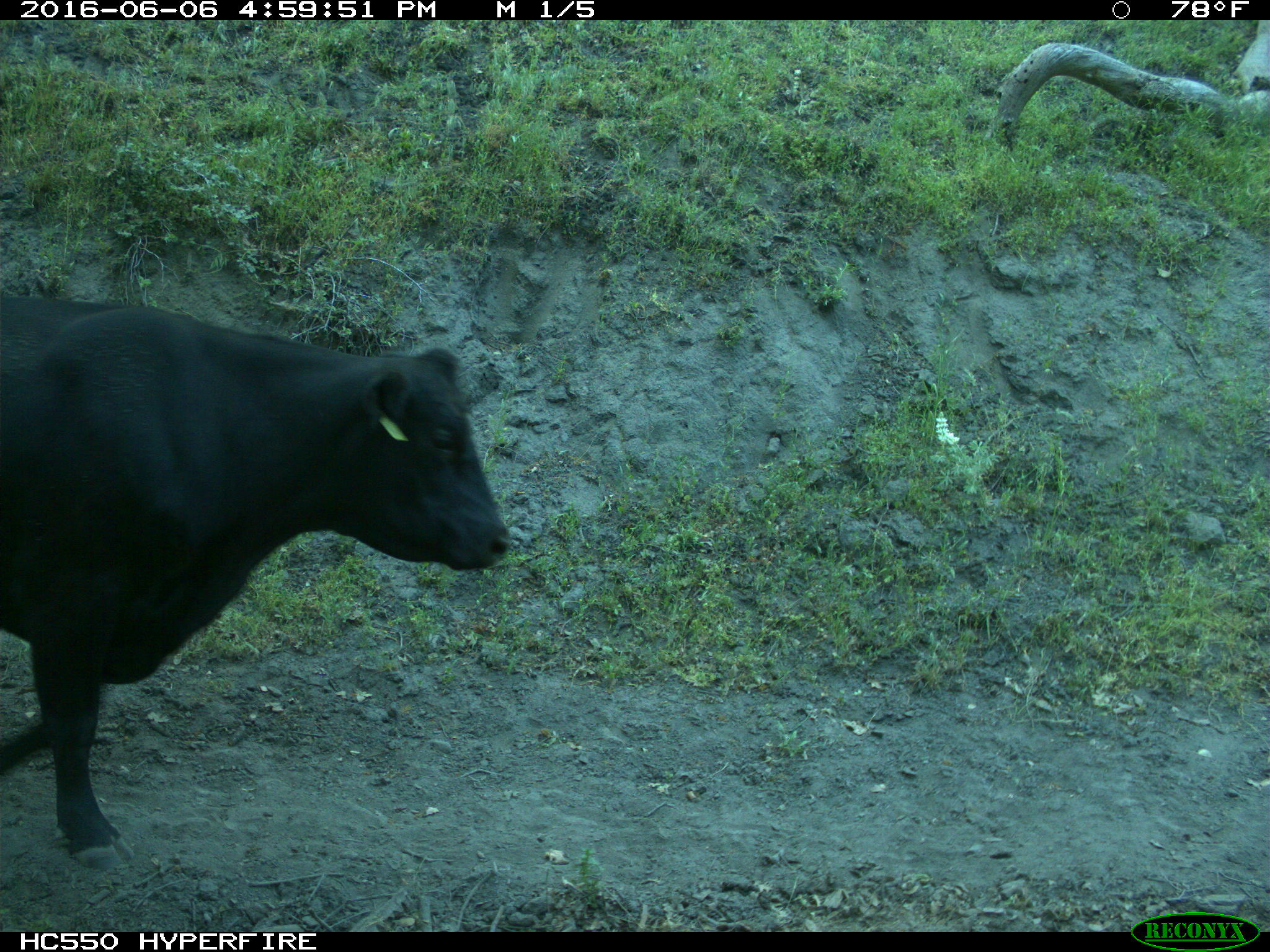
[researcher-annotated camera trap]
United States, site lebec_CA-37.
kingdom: Animalia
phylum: Chordata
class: Mammalia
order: Artiodactyla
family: Bovidae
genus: Bos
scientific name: Bos taurus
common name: domestic cow